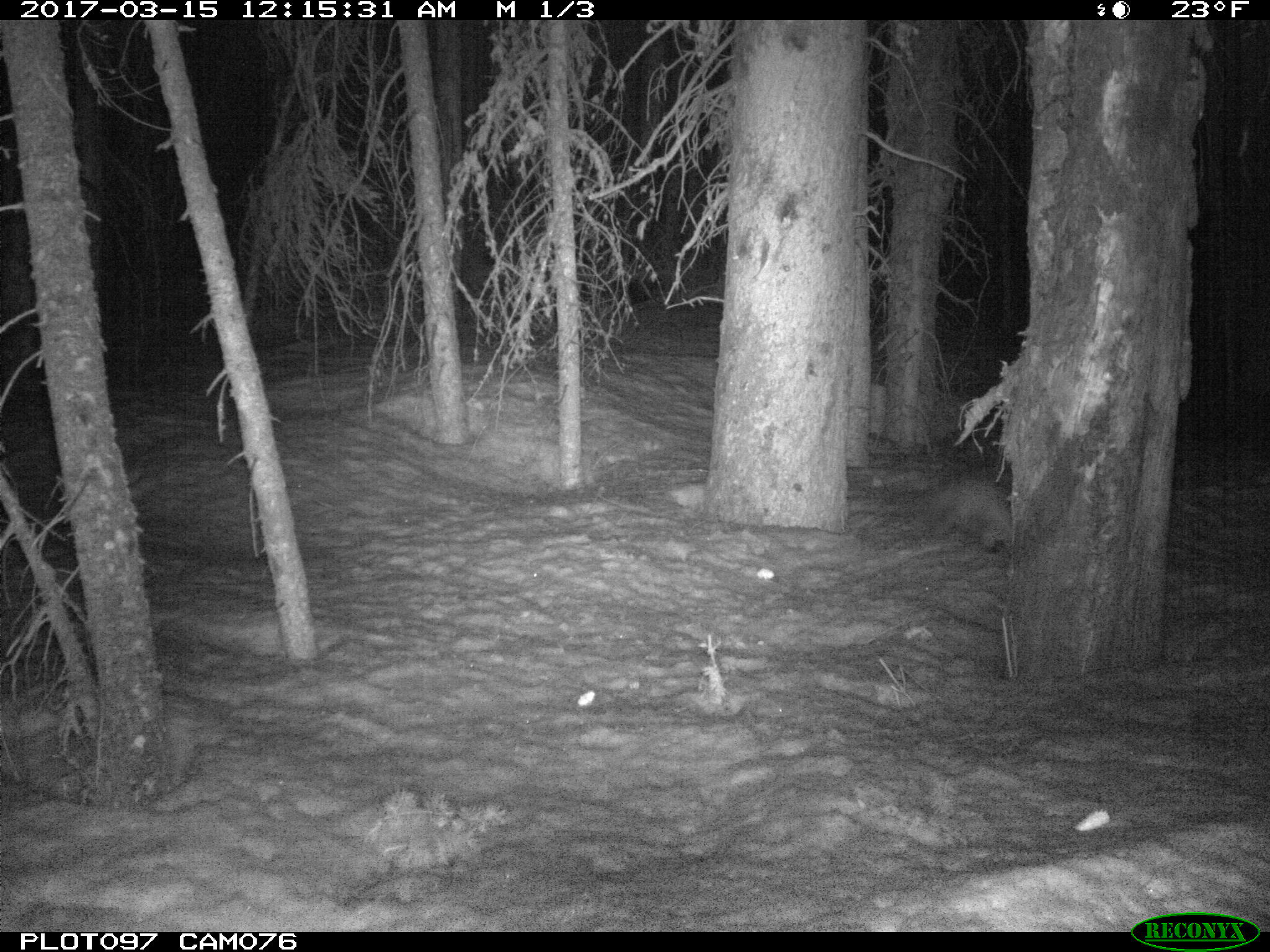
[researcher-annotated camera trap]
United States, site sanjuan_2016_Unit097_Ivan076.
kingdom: Animalia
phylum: Chordata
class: Mammalia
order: Carnivora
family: Mustelidae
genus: Martes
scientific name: Martes americana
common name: american marten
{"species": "Martes americana (american marten)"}